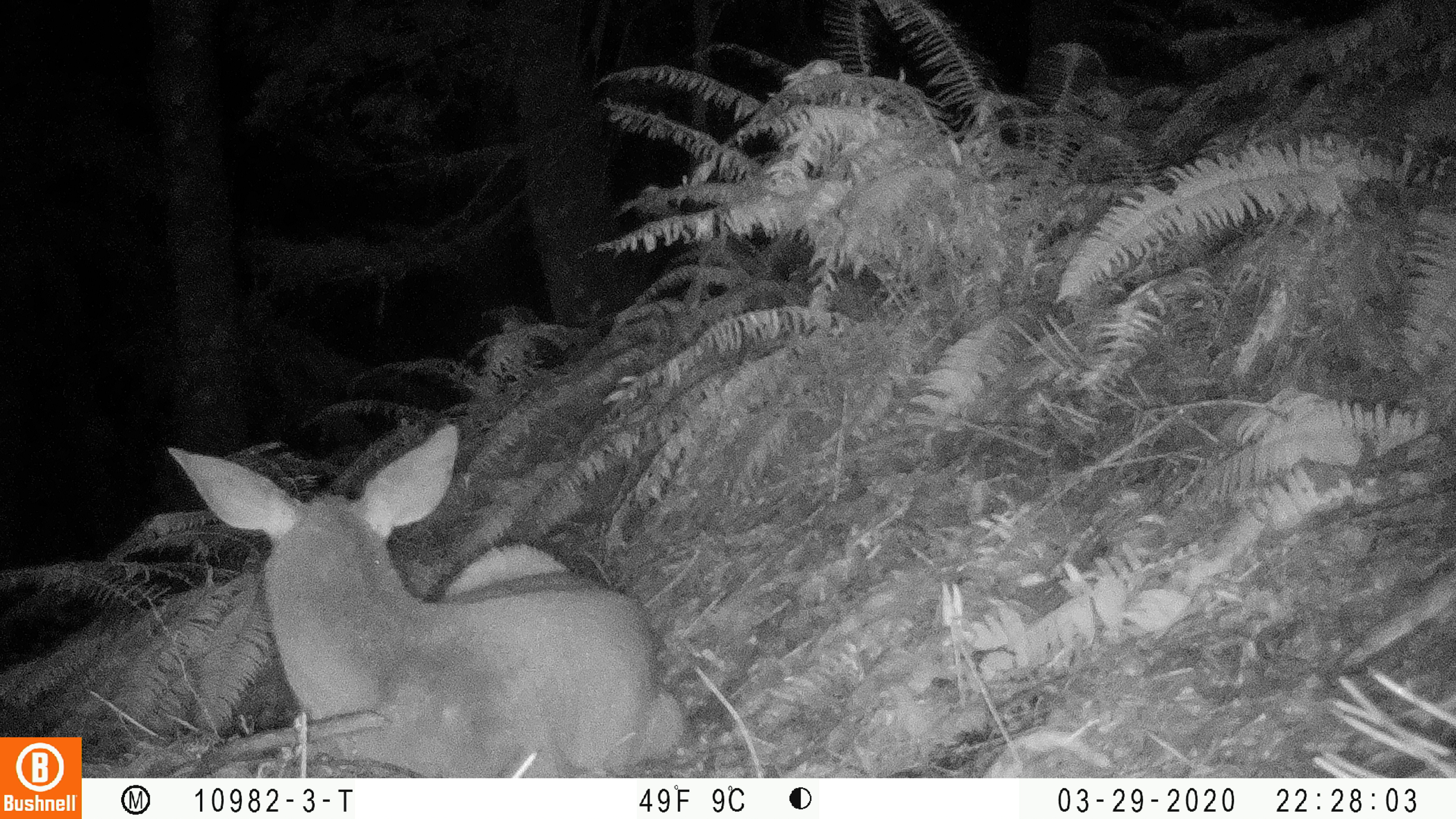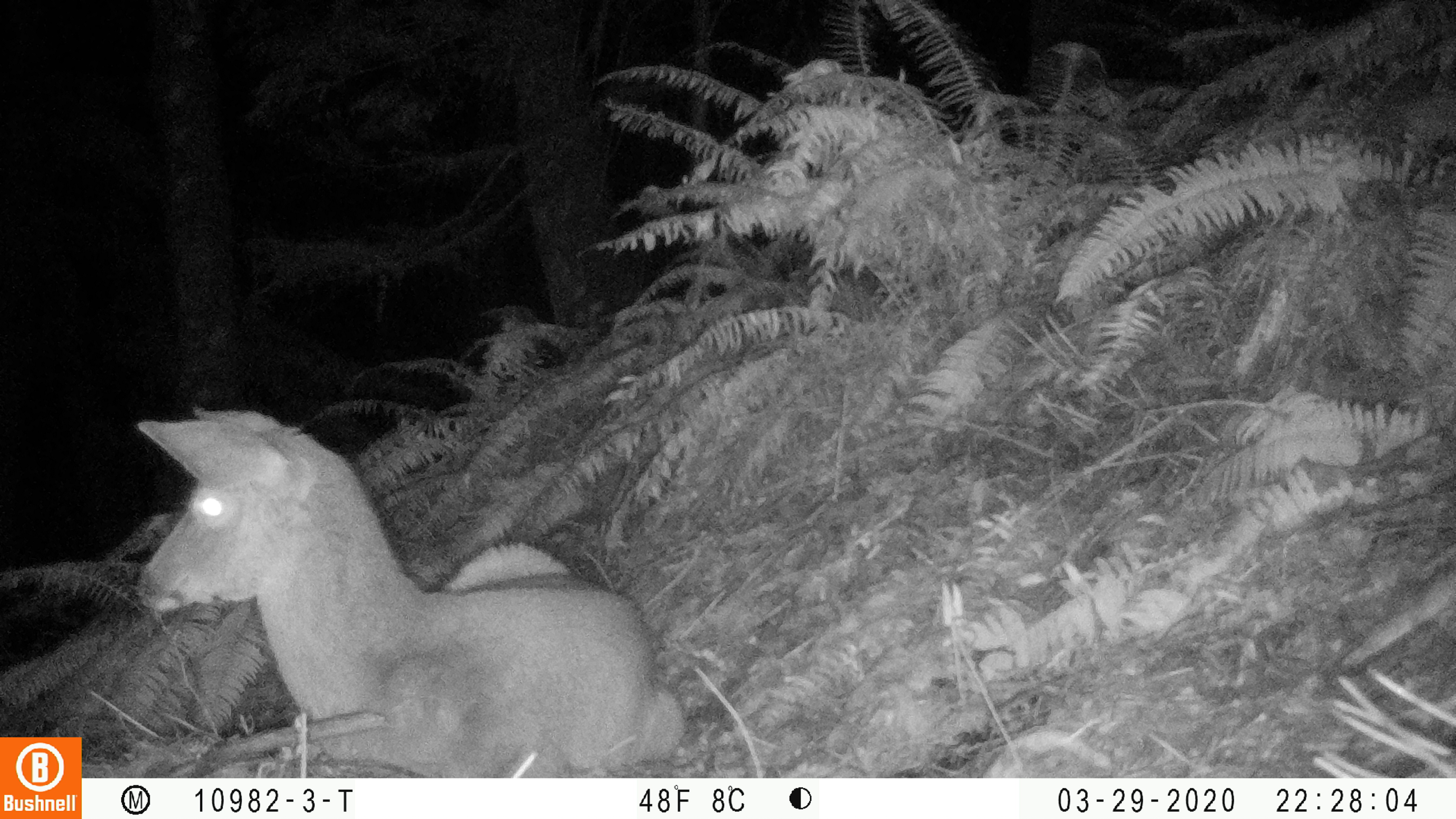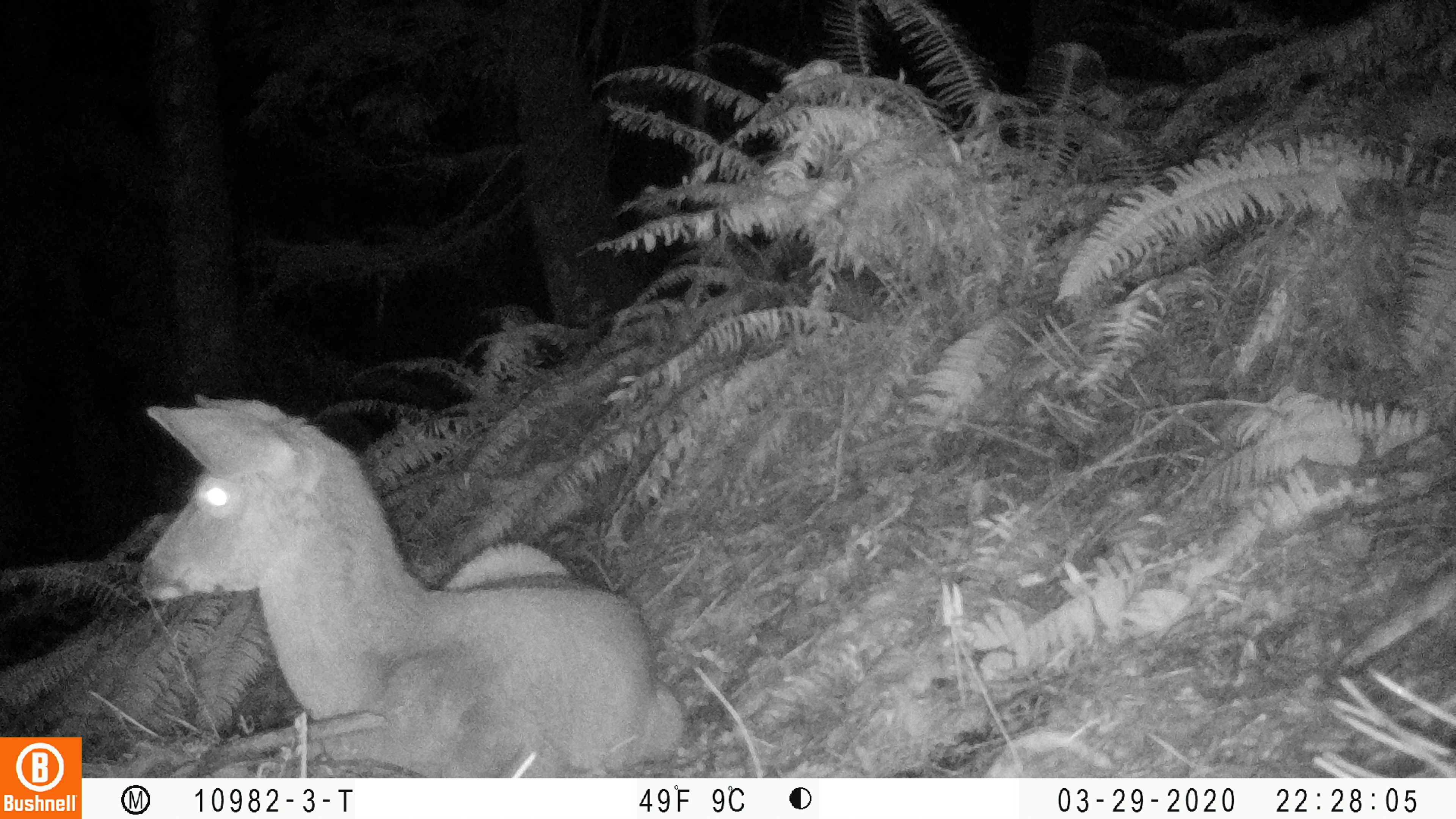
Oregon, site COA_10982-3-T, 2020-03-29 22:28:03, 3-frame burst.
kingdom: Animalia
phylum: Chordata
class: Mammalia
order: Artiodactyla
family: Cervidae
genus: Odocoileus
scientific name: Odocoileus hemionus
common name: black-tailed deer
Black-tailed deer (Odocoileus hemionus).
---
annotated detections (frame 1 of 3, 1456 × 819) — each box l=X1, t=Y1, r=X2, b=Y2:
black-tailed deer: l=156, t=419, r=692, b=774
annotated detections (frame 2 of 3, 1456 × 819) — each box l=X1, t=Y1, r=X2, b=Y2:
black-tailed deer: l=129, t=401, r=690, b=765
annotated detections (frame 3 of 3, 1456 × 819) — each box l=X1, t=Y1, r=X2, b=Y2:
black-tailed deer: l=131, t=385, r=690, b=774